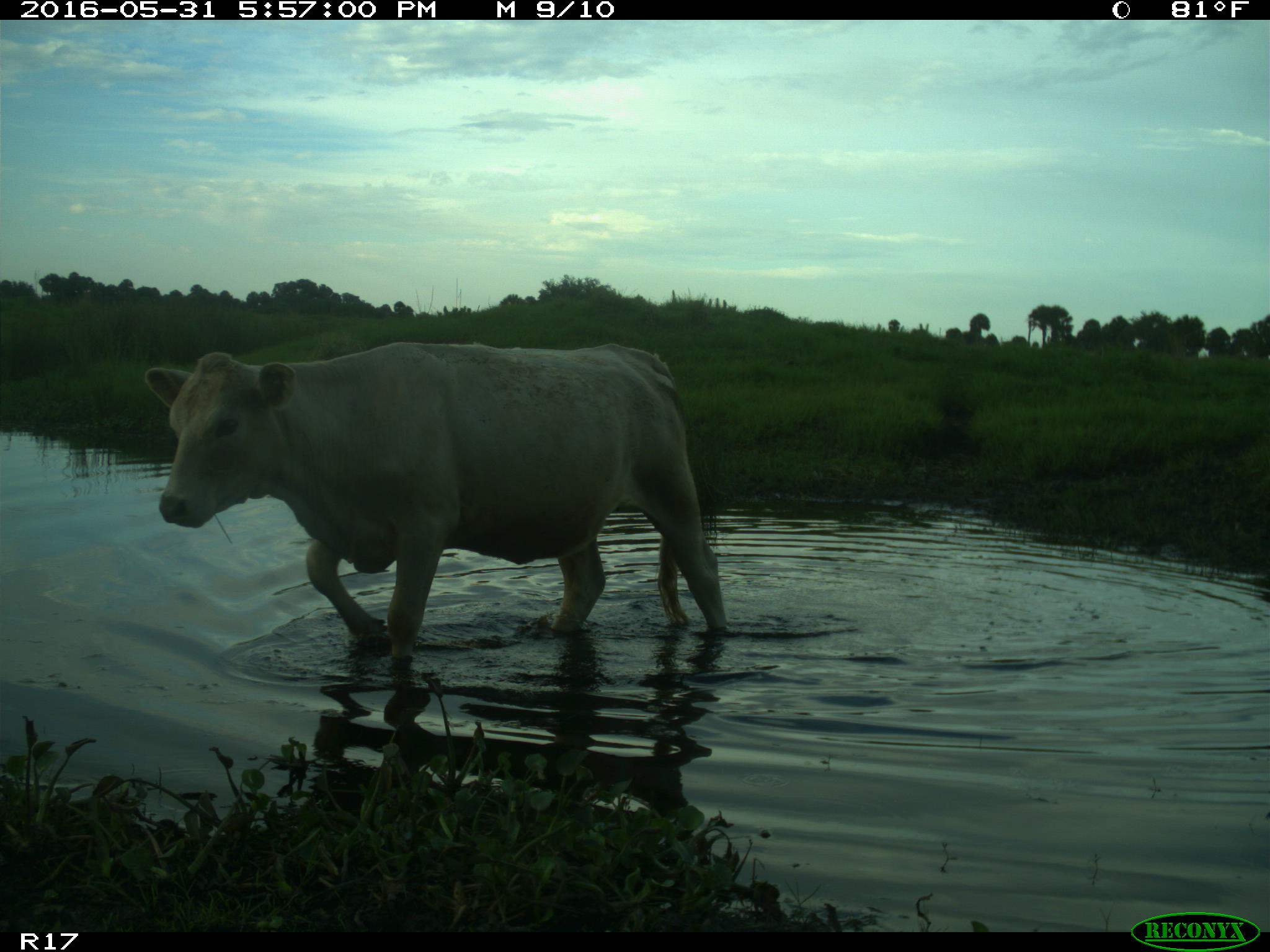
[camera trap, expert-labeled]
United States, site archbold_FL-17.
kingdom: Animalia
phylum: Chordata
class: Mammalia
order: Artiodactyla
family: Bovidae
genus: Bos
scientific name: Bos taurus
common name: domestic cow